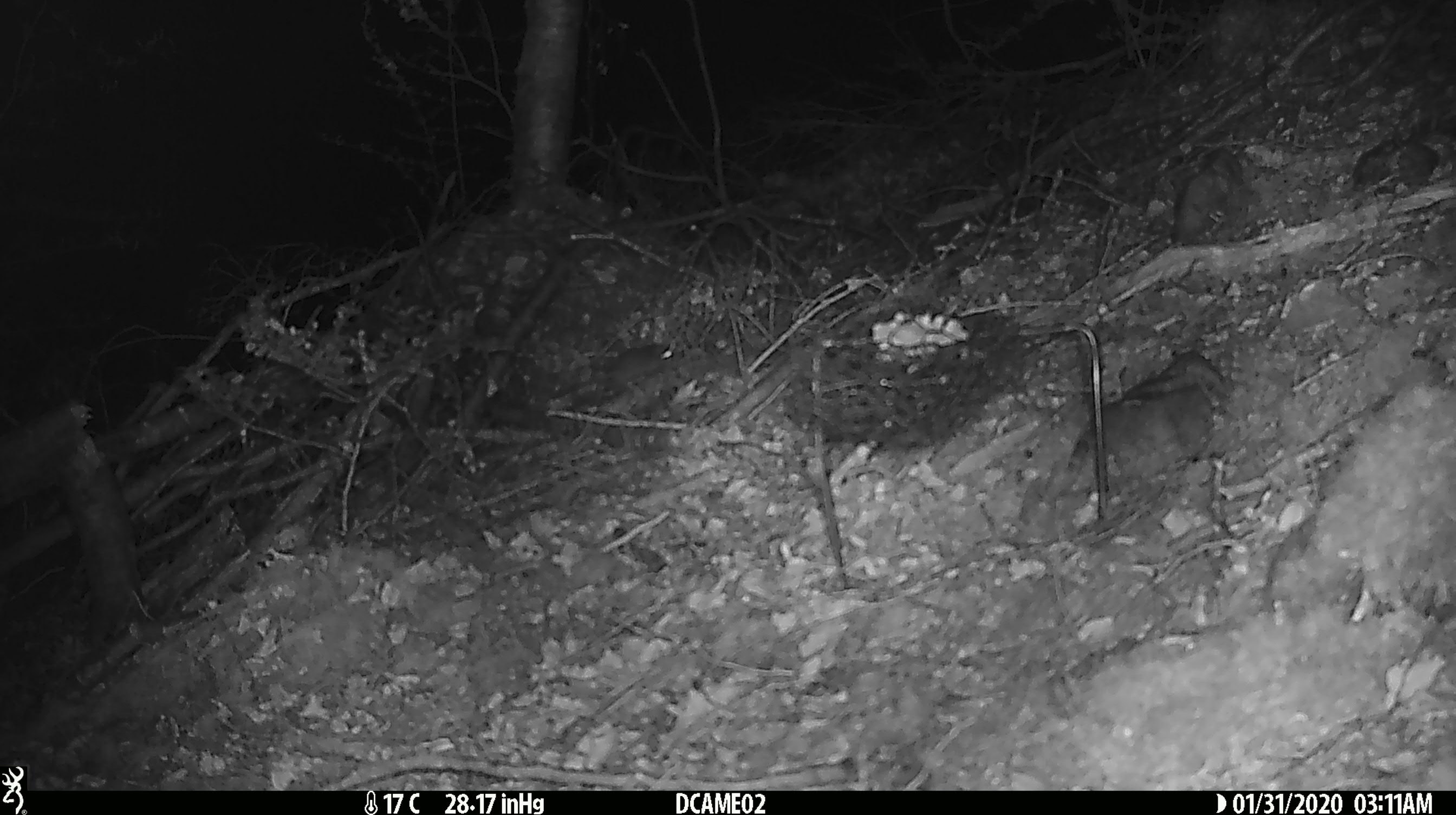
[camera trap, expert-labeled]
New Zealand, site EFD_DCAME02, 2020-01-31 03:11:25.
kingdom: Animalia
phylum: Chordata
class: Mammalia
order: Rodentia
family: Muridae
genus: Mus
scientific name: Mus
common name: mouse